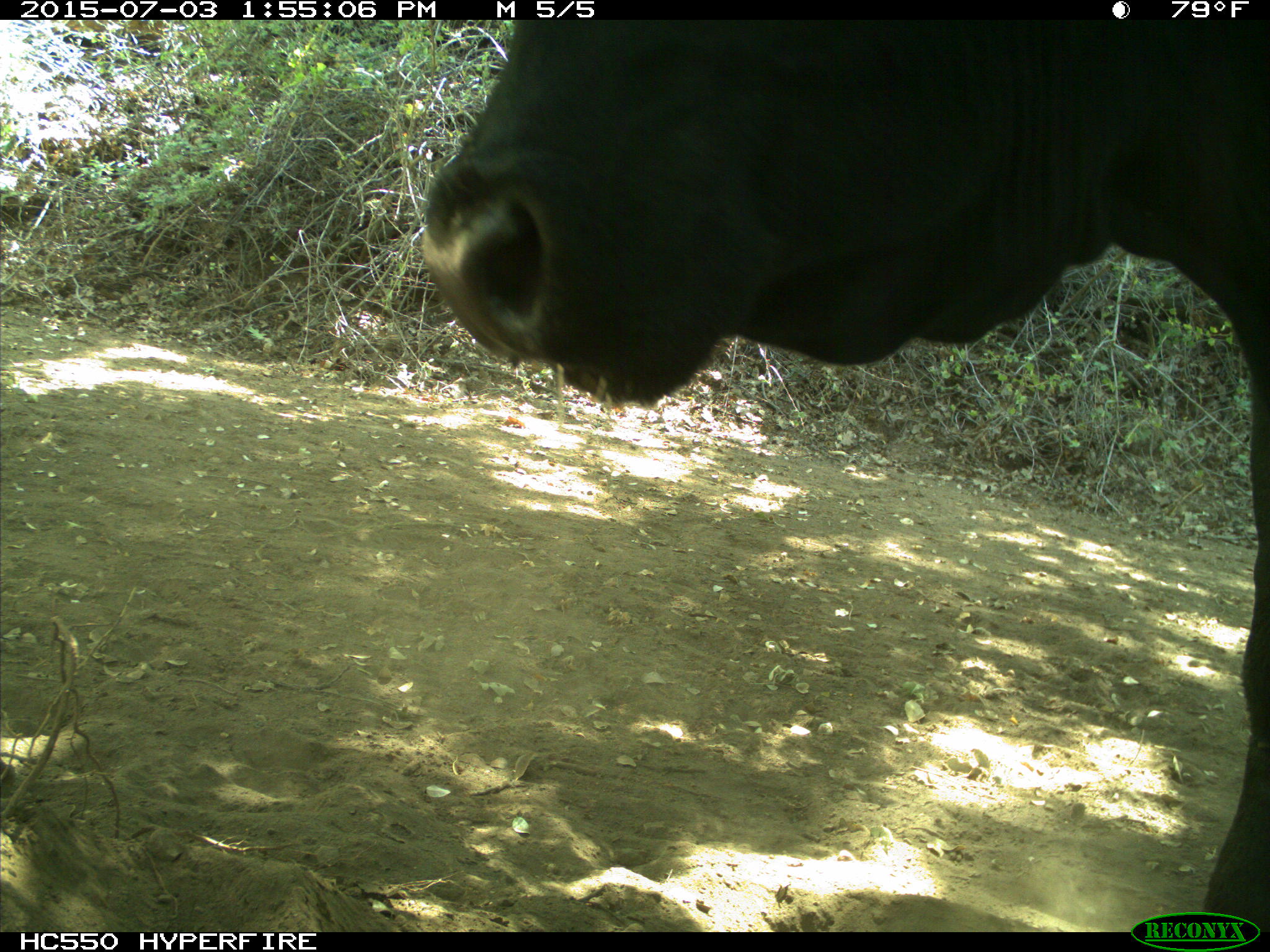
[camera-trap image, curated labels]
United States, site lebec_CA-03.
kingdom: Animalia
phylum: Chordata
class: Mammalia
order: Artiodactyla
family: Bovidae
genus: Bos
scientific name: Bos taurus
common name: domestic cow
Bos taurus (domestic cow).